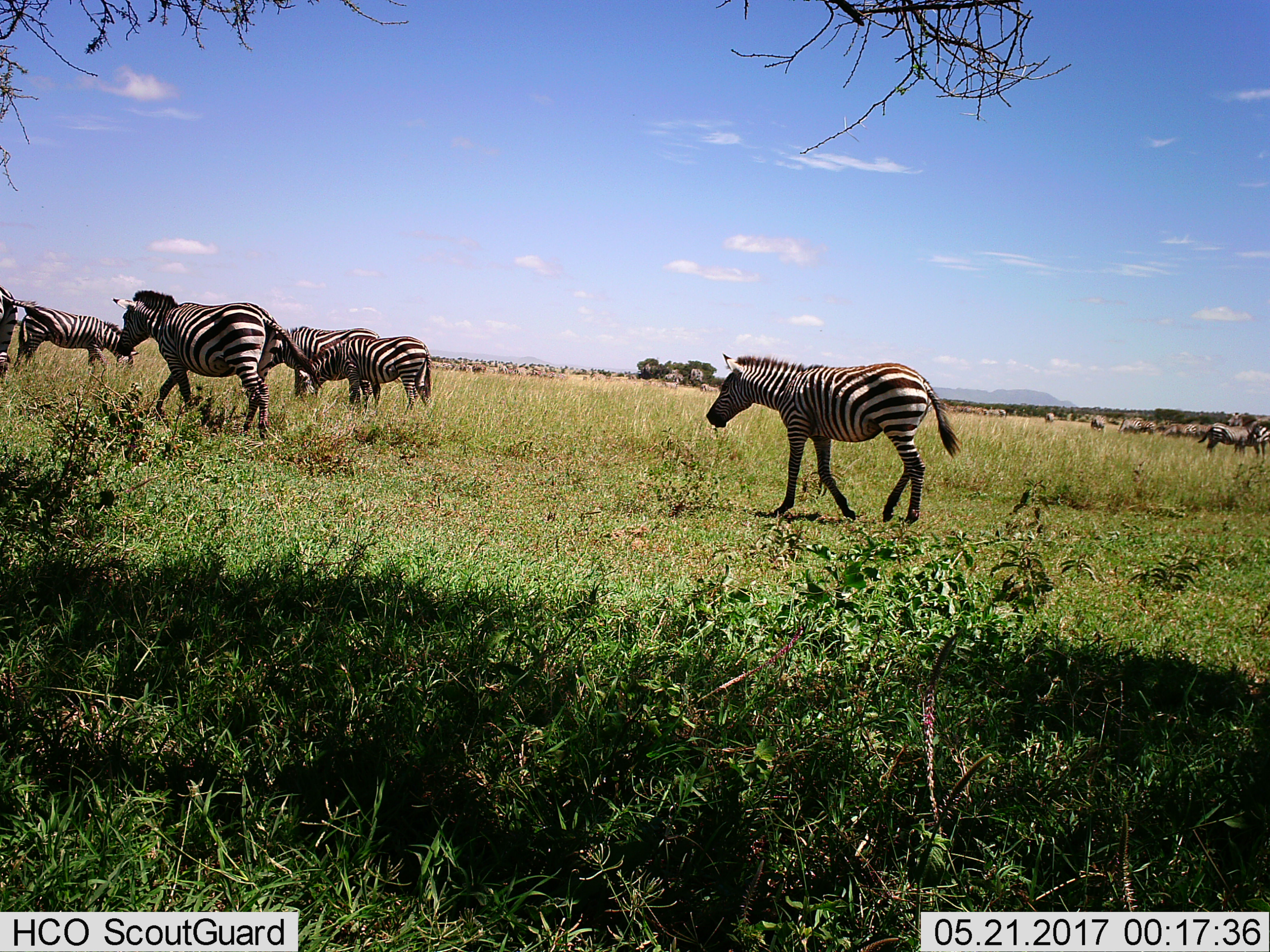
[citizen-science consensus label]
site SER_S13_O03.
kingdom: Animalia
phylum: Chordata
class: Mammalia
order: Perissodactyla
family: Equidae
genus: Equus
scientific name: Equus quagga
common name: plains zebra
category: zebraplains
Zebraplains (plains zebra) (Equus quagga), count 7. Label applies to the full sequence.